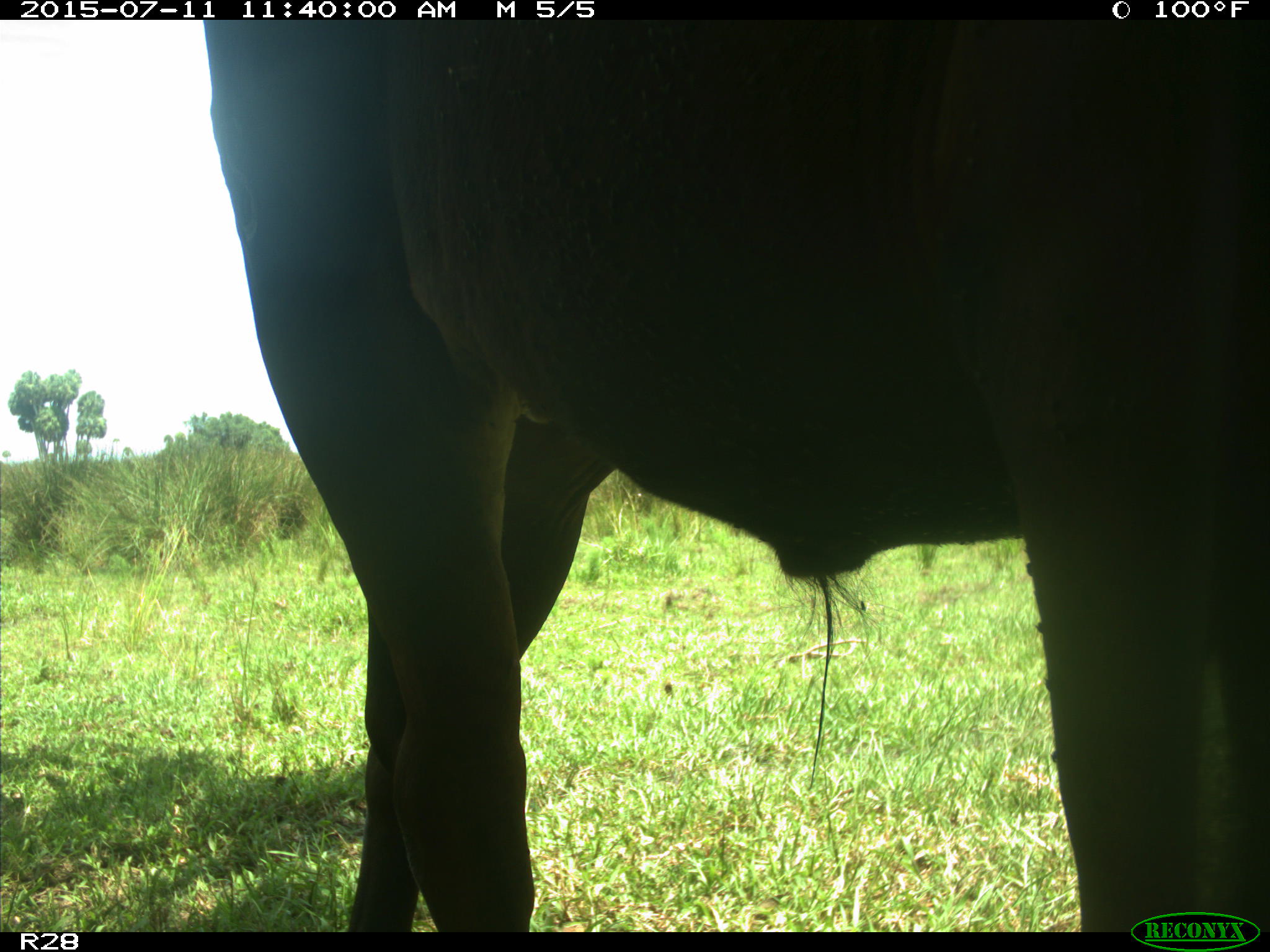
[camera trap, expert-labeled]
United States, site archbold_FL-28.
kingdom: Animalia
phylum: Chordata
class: Mammalia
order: Artiodactyla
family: Bovidae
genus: Bos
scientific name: Bos taurus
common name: domestic cow